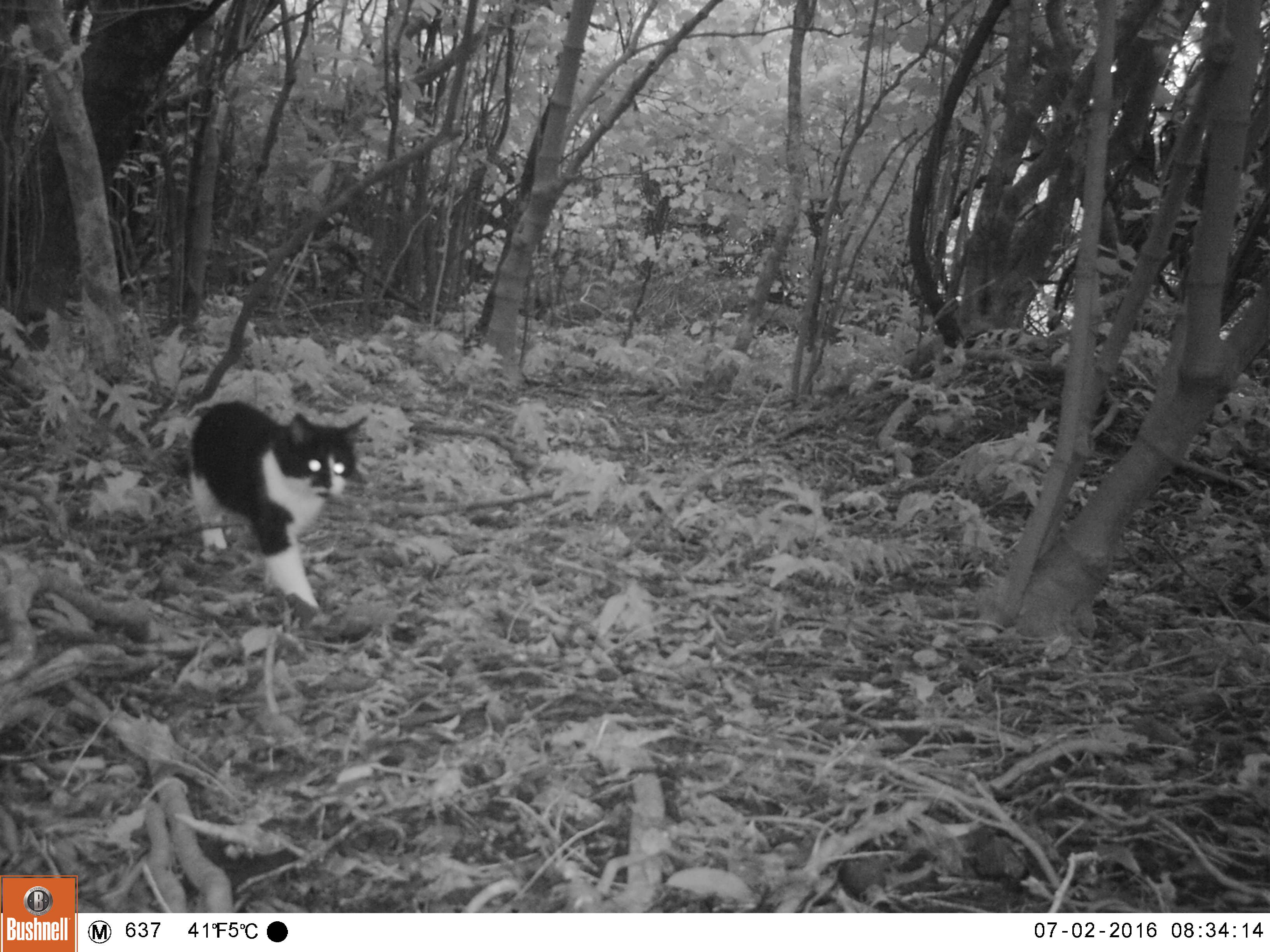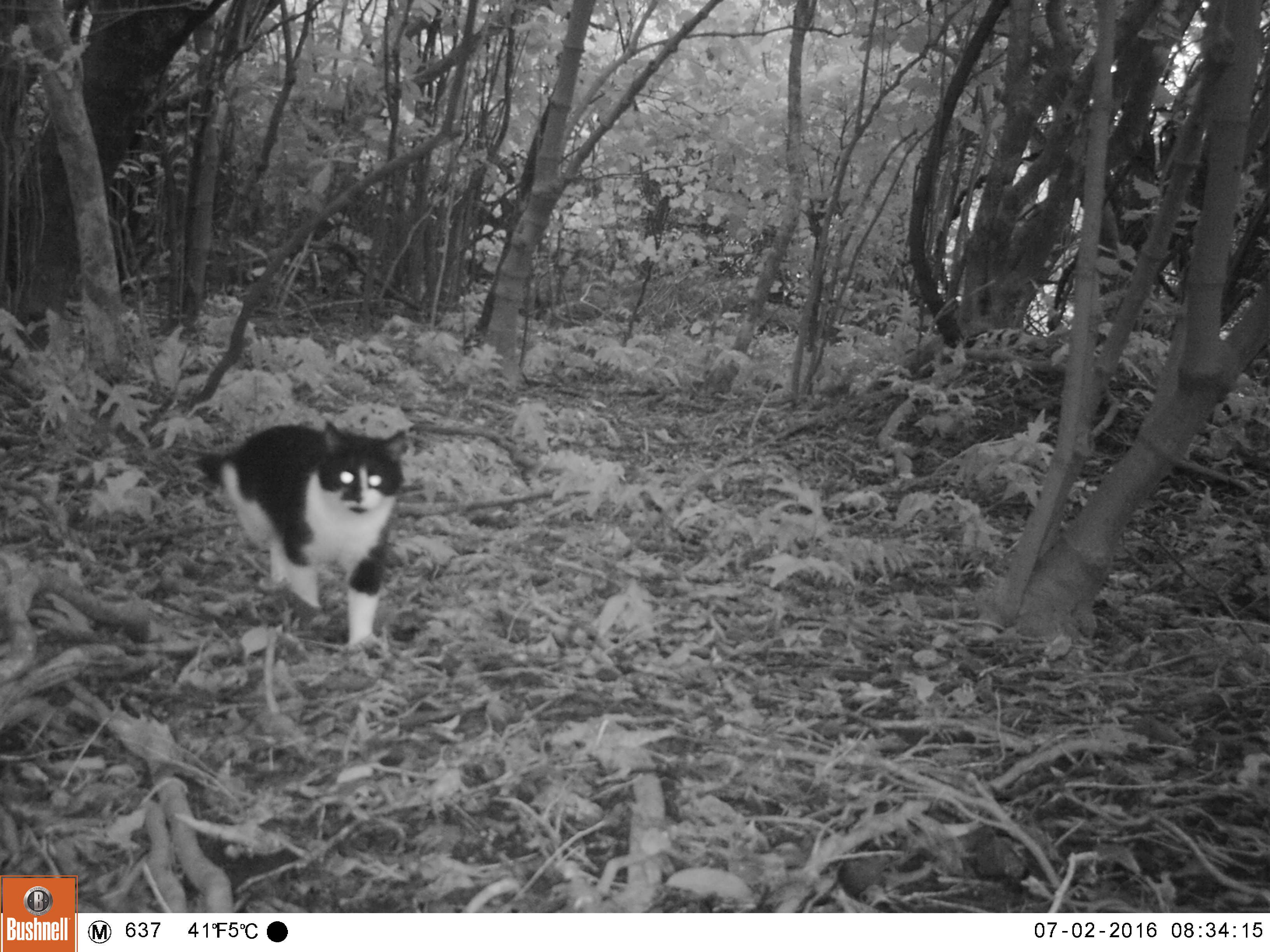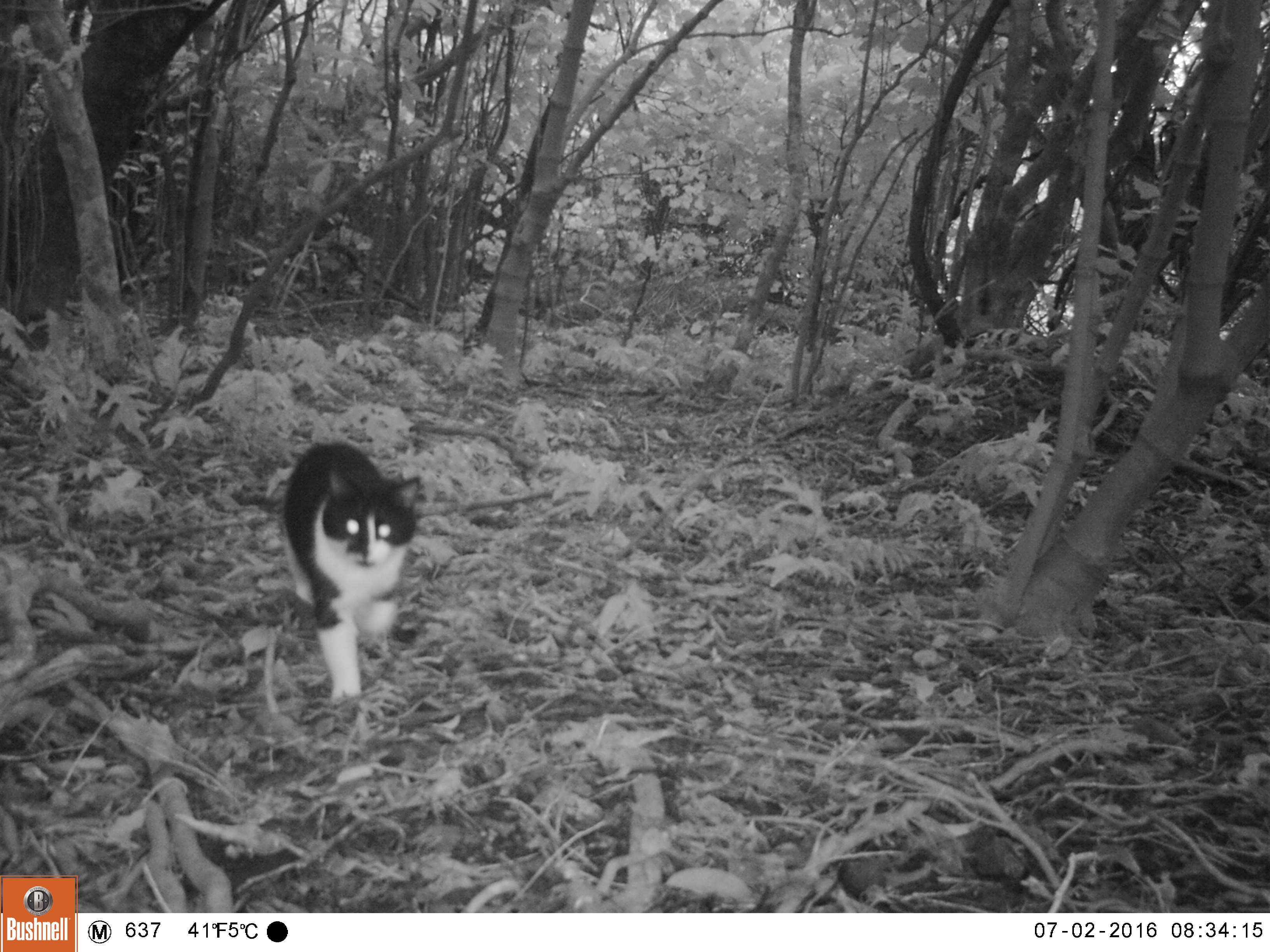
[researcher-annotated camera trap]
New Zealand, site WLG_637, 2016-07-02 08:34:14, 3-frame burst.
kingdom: Animalia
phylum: Chordata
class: Mammalia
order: Carnivora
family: Felidae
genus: Felis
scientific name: Felis catus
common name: domestic cat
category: cat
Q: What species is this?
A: Cat (domestic cat) (Felis catus).